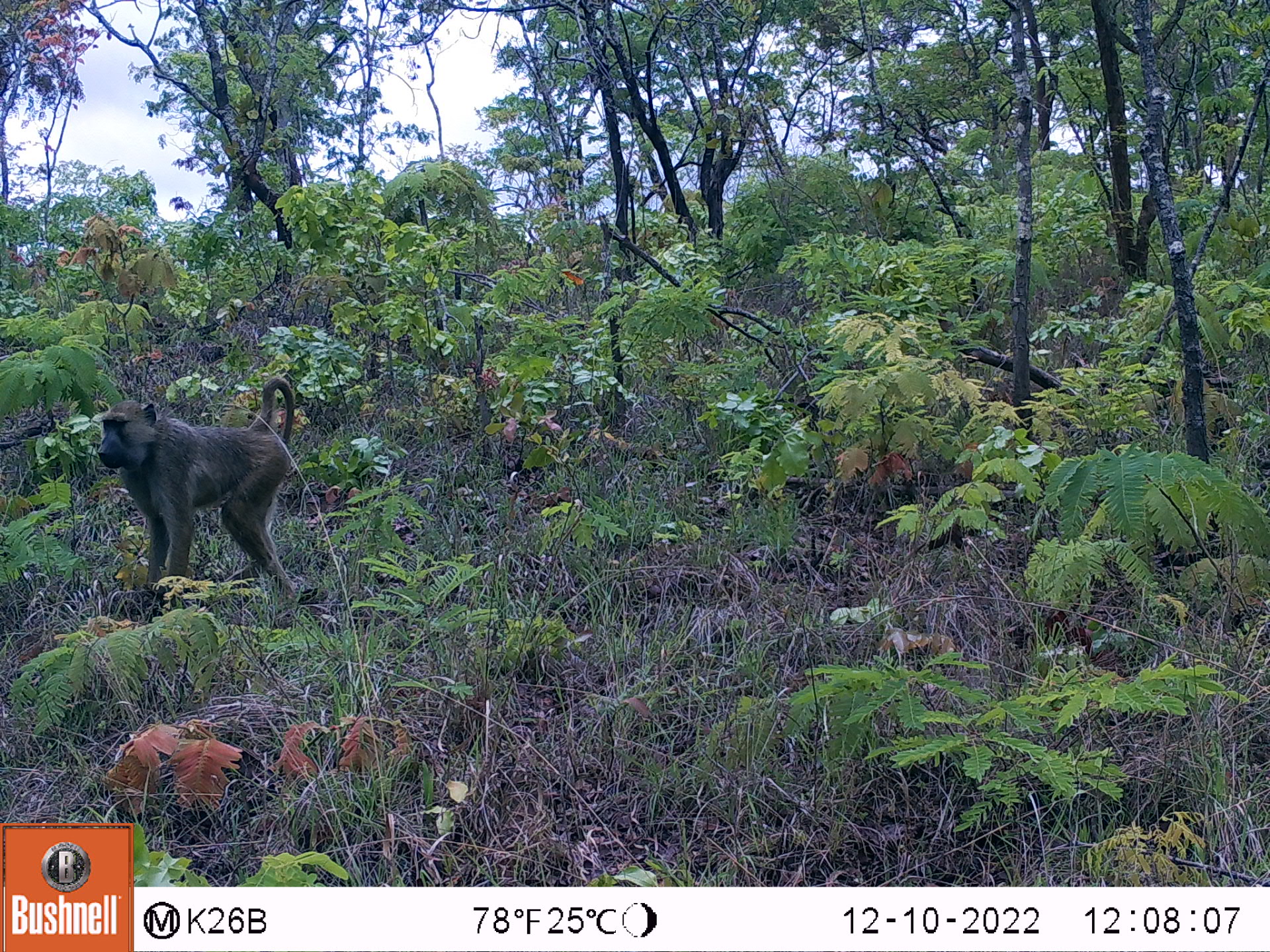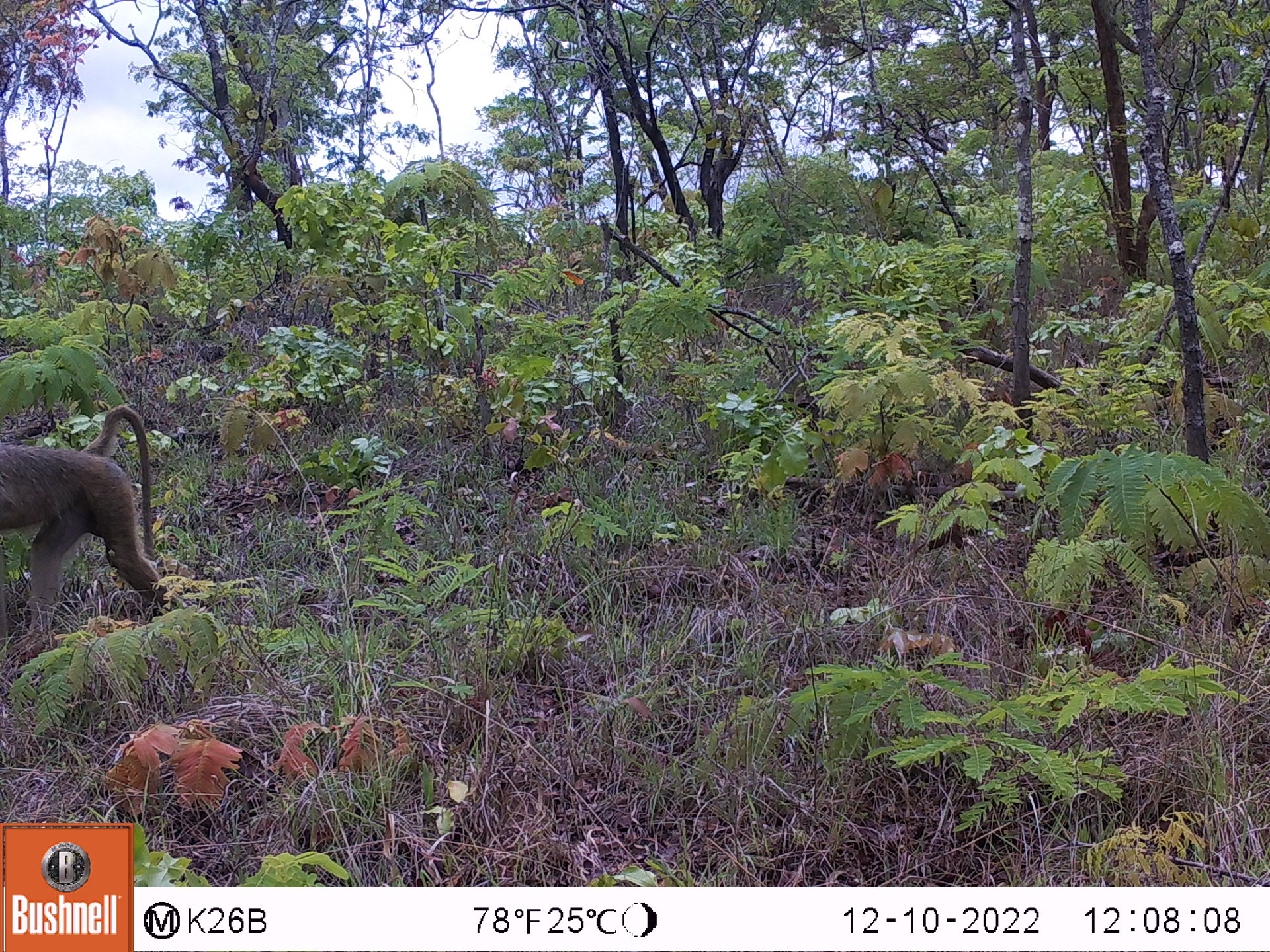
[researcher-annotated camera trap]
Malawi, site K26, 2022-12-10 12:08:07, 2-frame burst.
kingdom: Animalia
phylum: Chordata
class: Mammalia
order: Primates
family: Cercopithecidae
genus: Papio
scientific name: Papio cynocephalus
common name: yellow baboon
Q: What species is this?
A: Yellow baboon (Papio cynocephalus).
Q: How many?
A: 1.